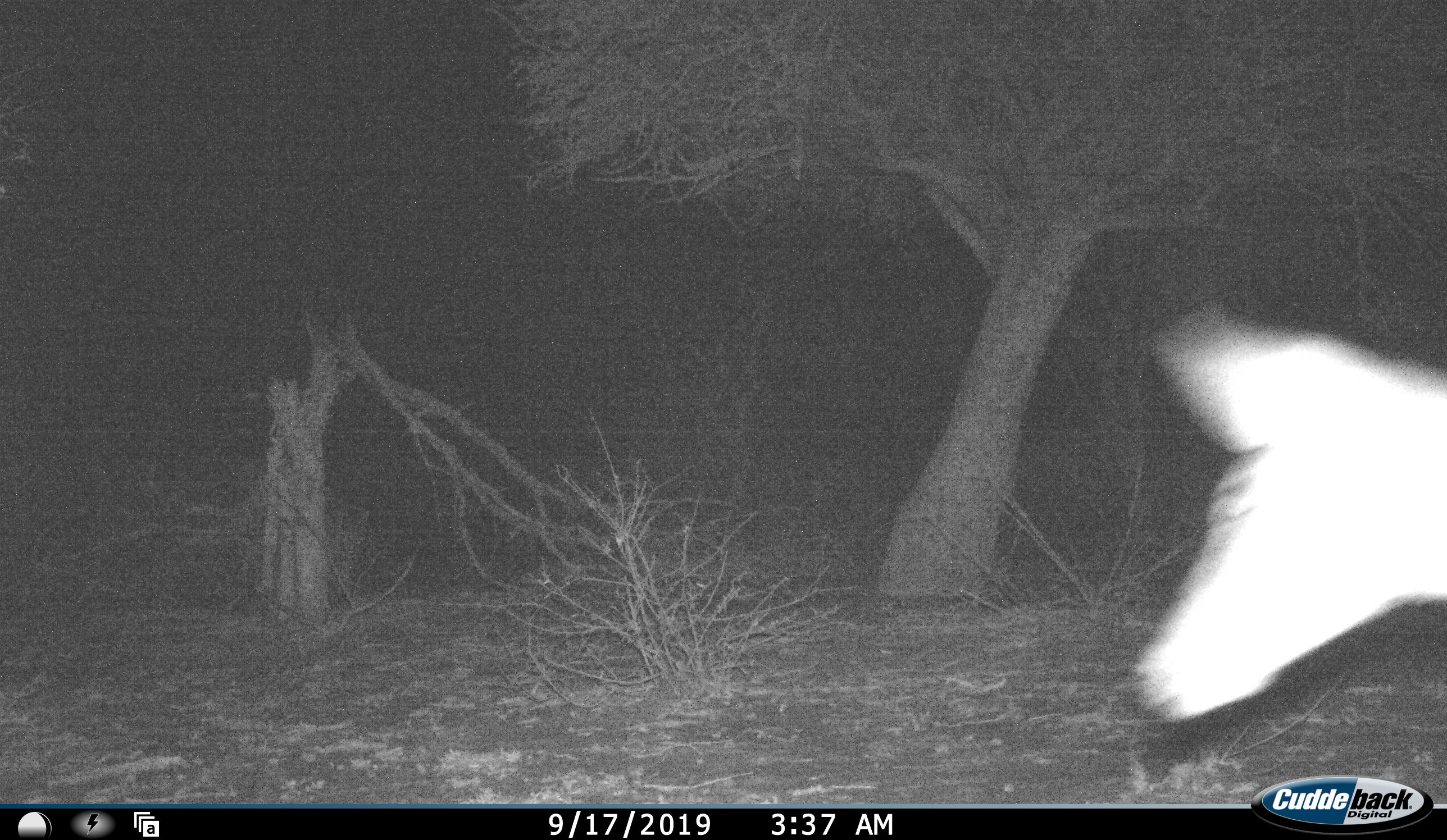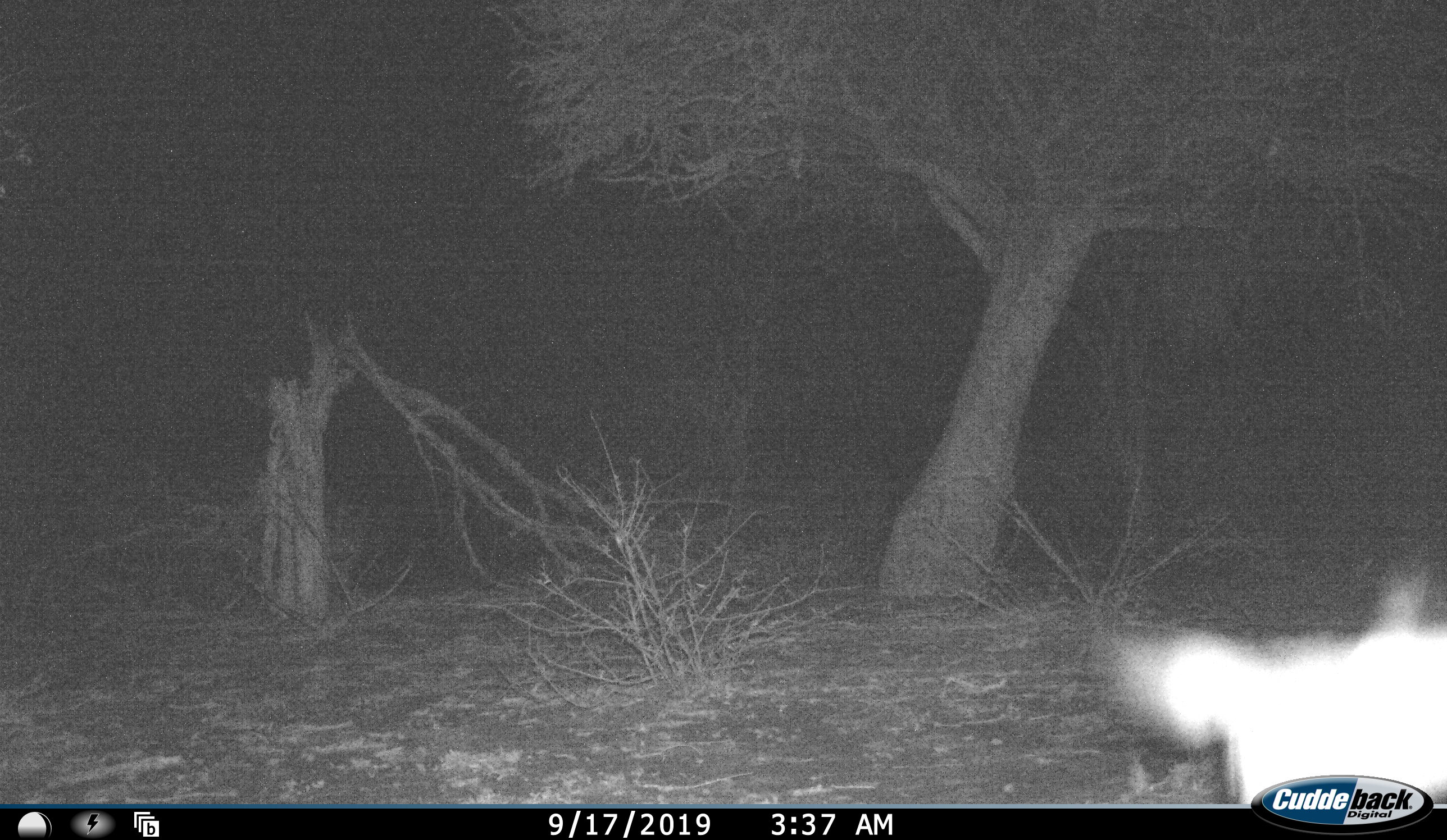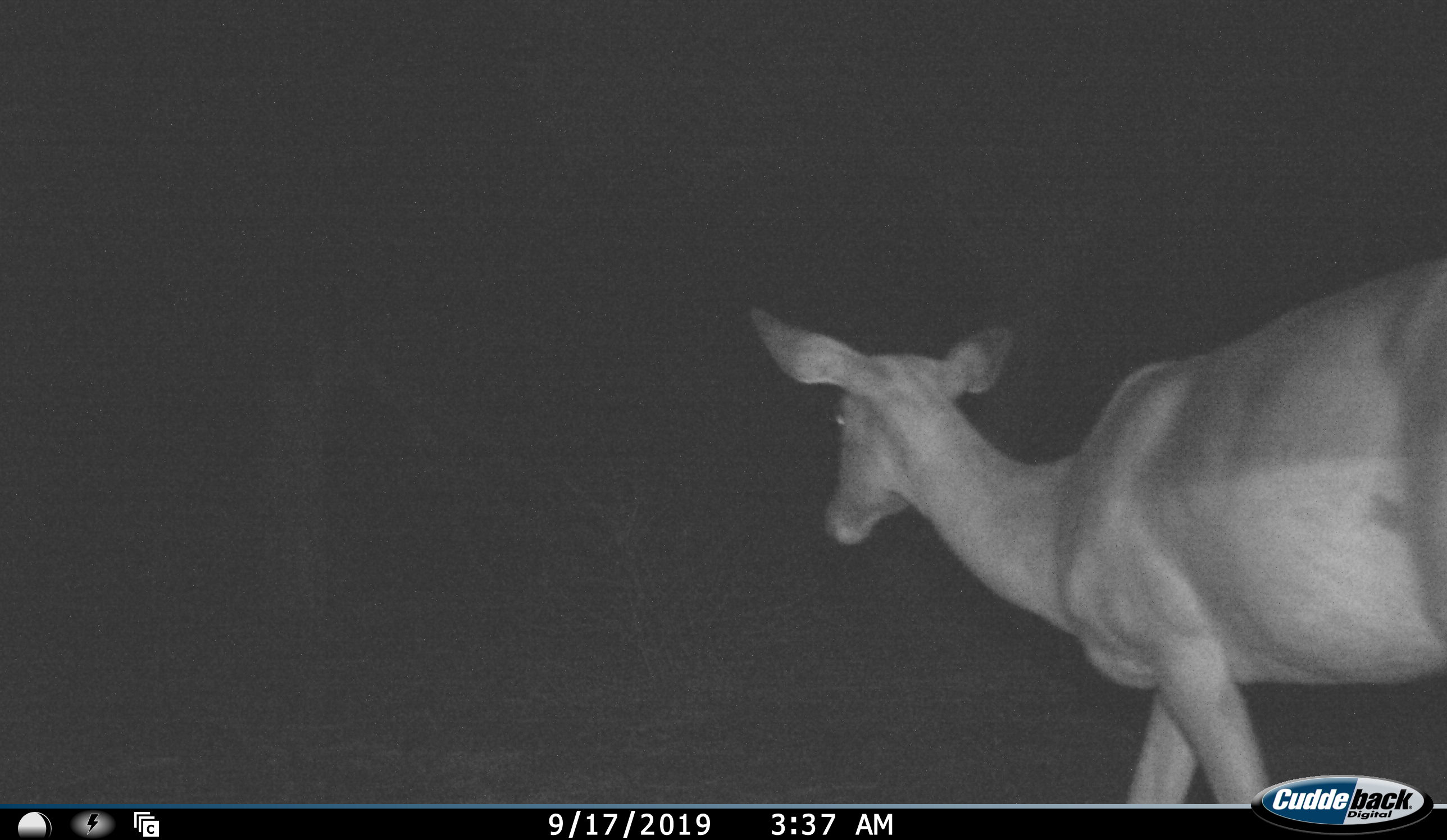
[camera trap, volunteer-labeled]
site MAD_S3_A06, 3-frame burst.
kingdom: Animalia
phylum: Chordata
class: Mammalia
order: Artiodactyla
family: Bovidae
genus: Aepyceros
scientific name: Aepyceros melampus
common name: impala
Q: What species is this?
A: Impala (Aepyceros melampus).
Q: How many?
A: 1.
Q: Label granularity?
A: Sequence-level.